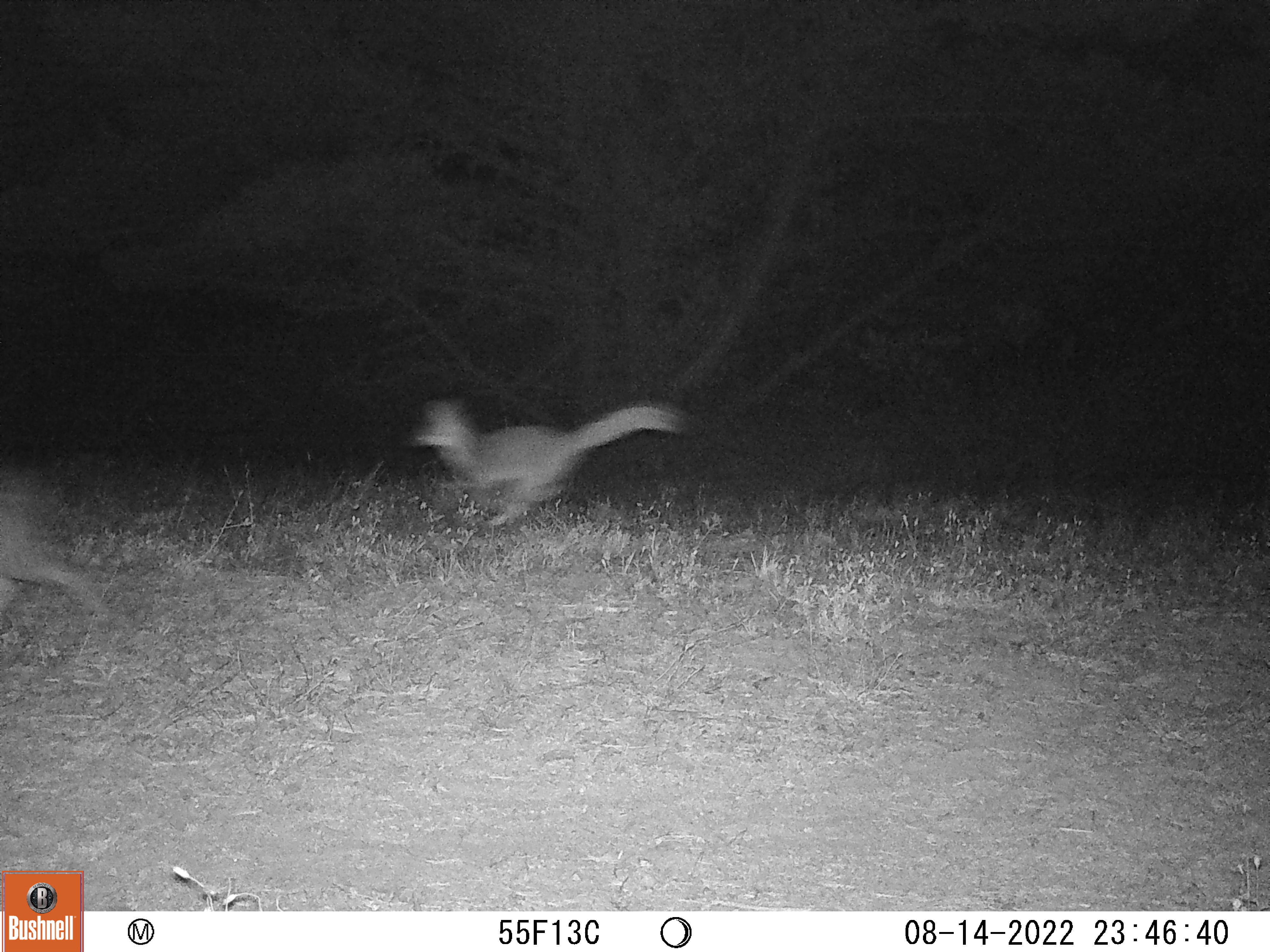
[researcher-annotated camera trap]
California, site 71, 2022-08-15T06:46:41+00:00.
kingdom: Animalia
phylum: Chordata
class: Mammalia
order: Carnivora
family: Canidae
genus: Urocyon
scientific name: Urocyon cinereoargenteus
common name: gray fox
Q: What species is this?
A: Gray fox (Urocyon cinereoargenteus).